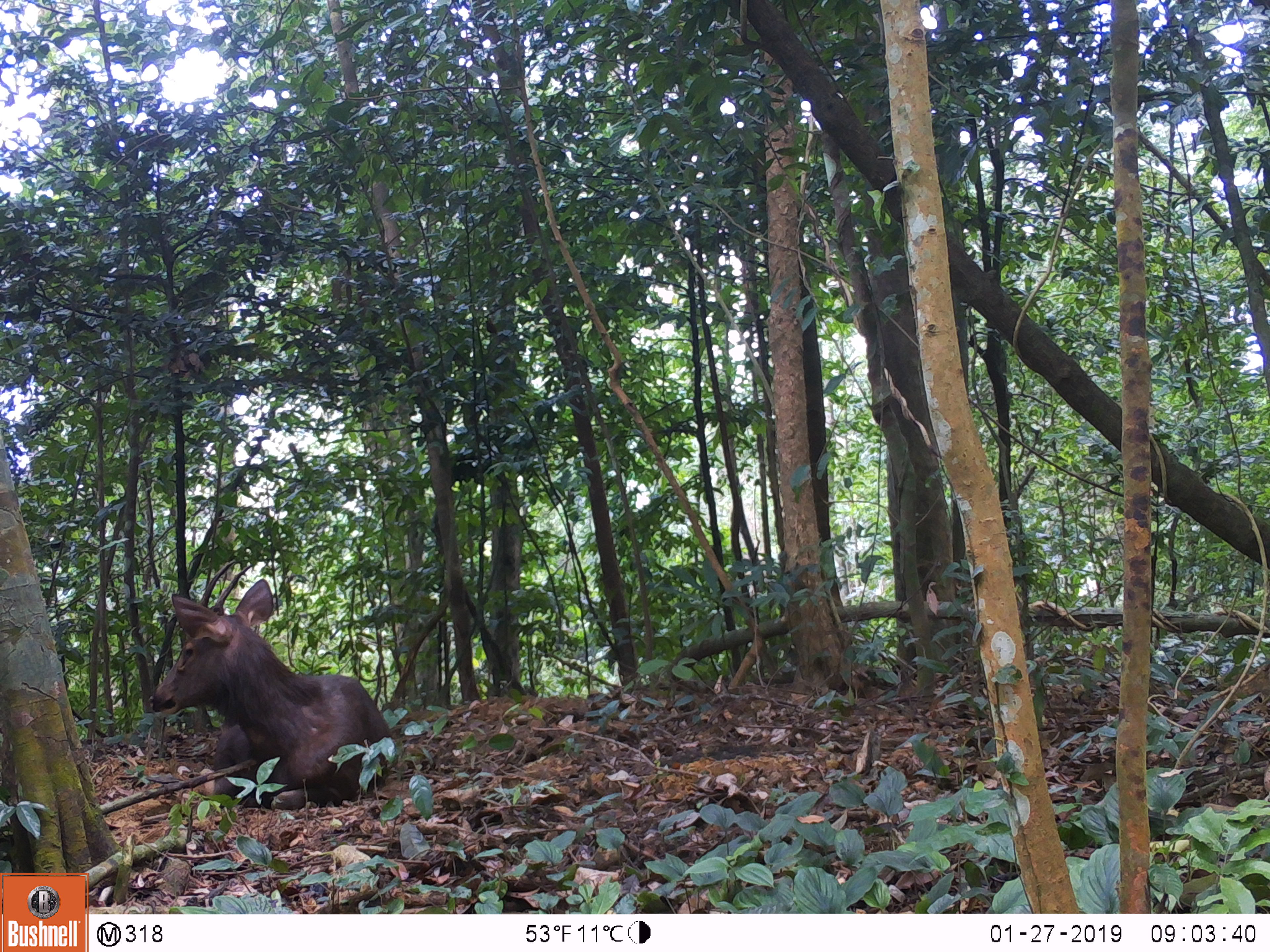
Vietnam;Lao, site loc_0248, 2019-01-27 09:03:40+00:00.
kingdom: Animalia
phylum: Chordata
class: Mammalia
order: Artiodactyla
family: Cervidae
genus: Rusa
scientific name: Rusa unicolor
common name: sambar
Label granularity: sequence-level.